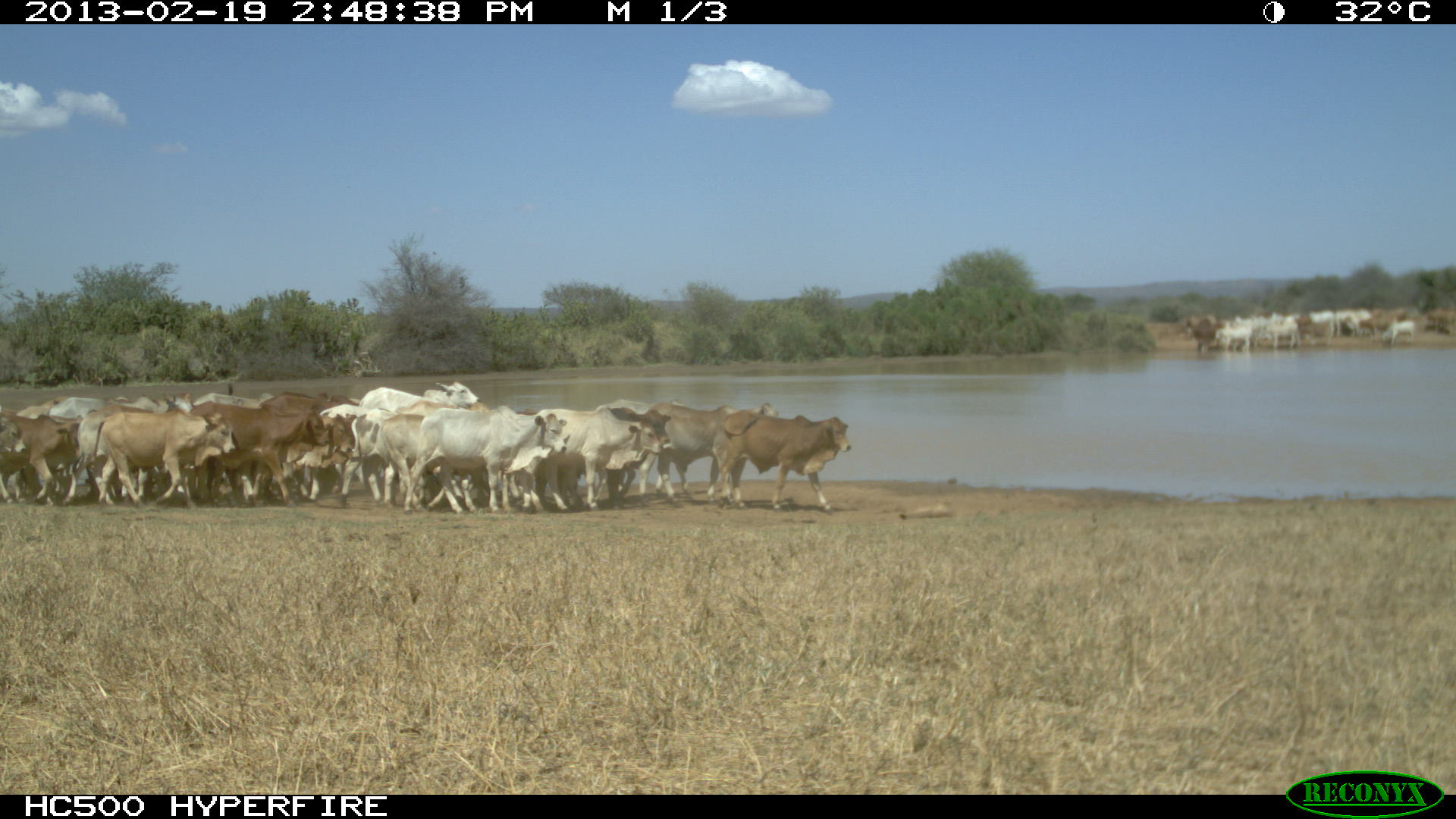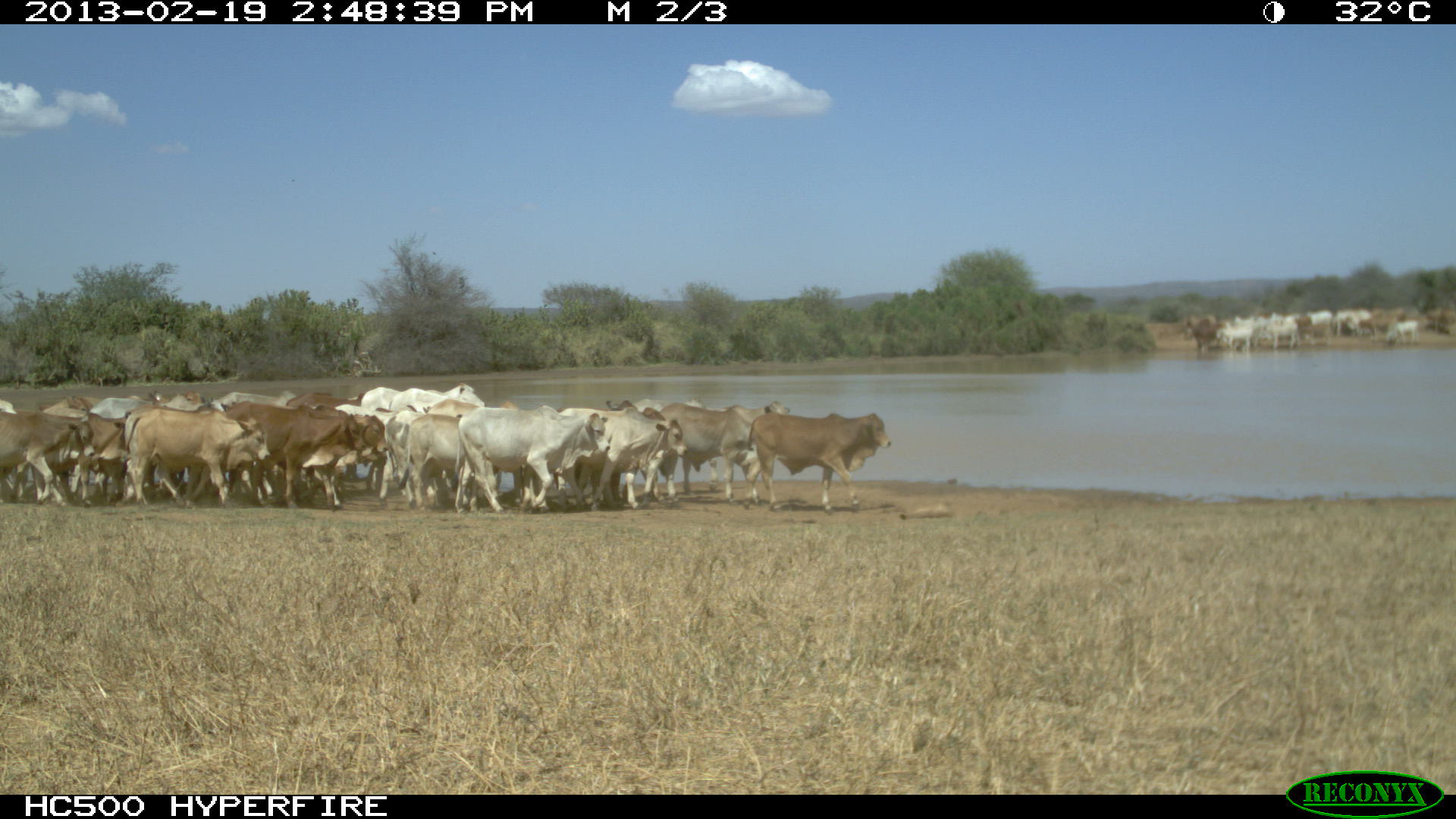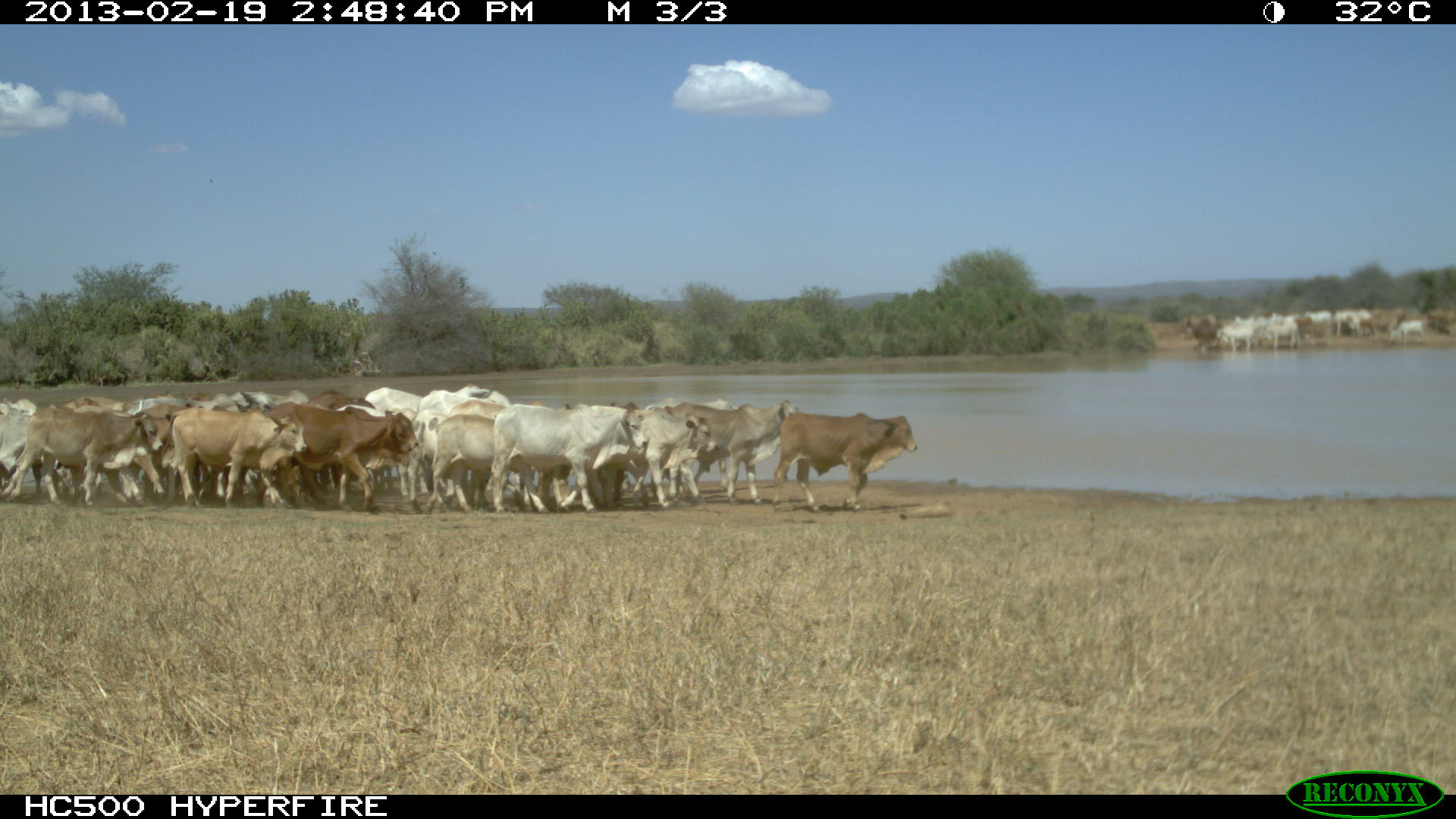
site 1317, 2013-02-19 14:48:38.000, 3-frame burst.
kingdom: Animalia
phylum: Chordata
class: Mammalia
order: Artiodactyla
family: Bovidae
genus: Bos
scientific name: Bos taurus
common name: domestic cattle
Bos taurus (domestic cattle), count 1.